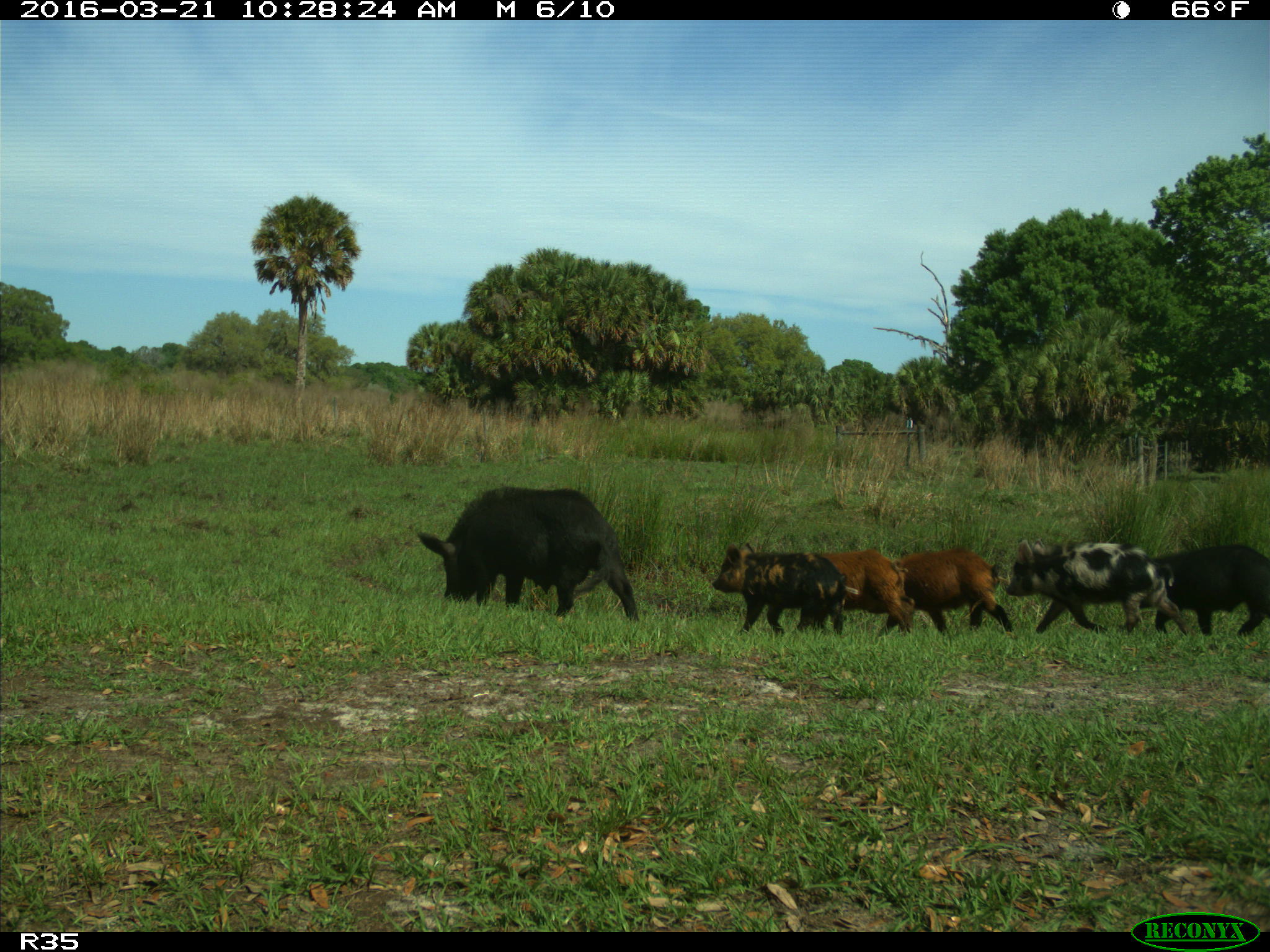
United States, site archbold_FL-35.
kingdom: Animalia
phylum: Chordata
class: Mammalia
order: Artiodactyla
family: Suidae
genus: Sus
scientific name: Sus scrofa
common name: wild boar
Sus scrofa (wild boar).